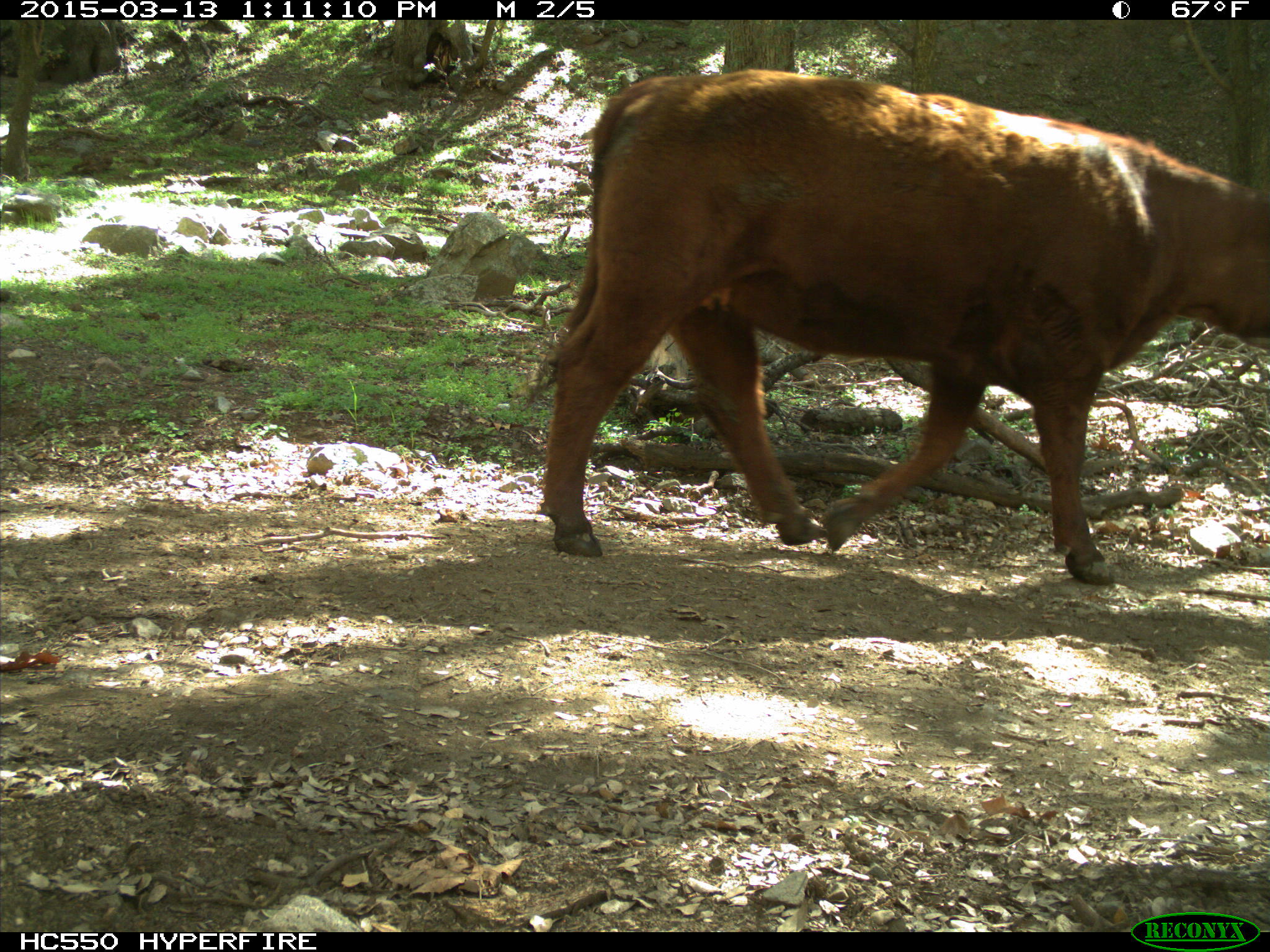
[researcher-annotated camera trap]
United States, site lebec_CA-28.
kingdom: Animalia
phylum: Chordata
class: Mammalia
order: Artiodactyla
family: Bovidae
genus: Bos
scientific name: Bos taurus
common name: domestic cow